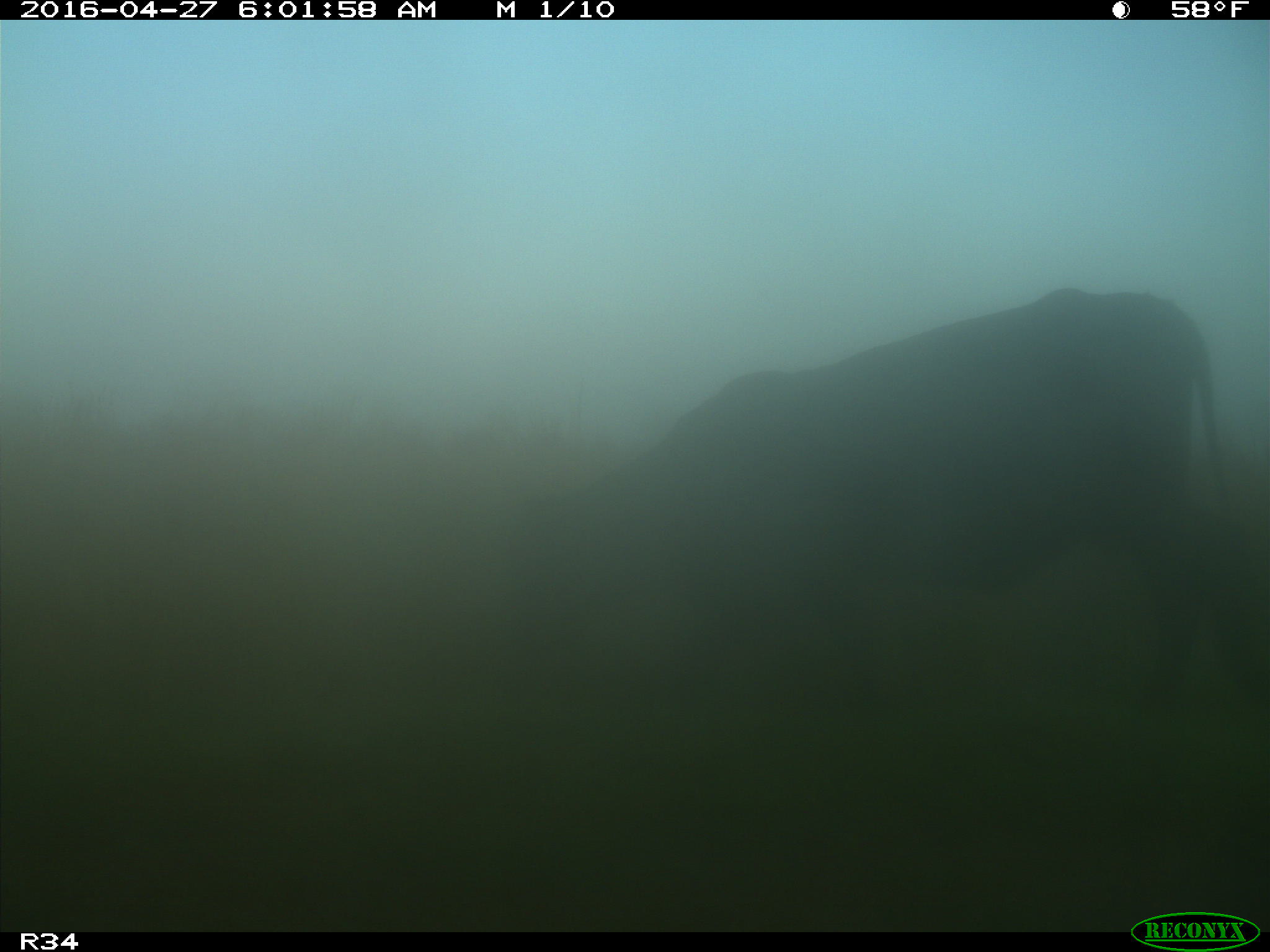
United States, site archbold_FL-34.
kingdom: Animalia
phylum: Chordata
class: Mammalia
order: Artiodactyla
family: Bovidae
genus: Bos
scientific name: Bos taurus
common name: domestic cow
Bos taurus (domestic cow).